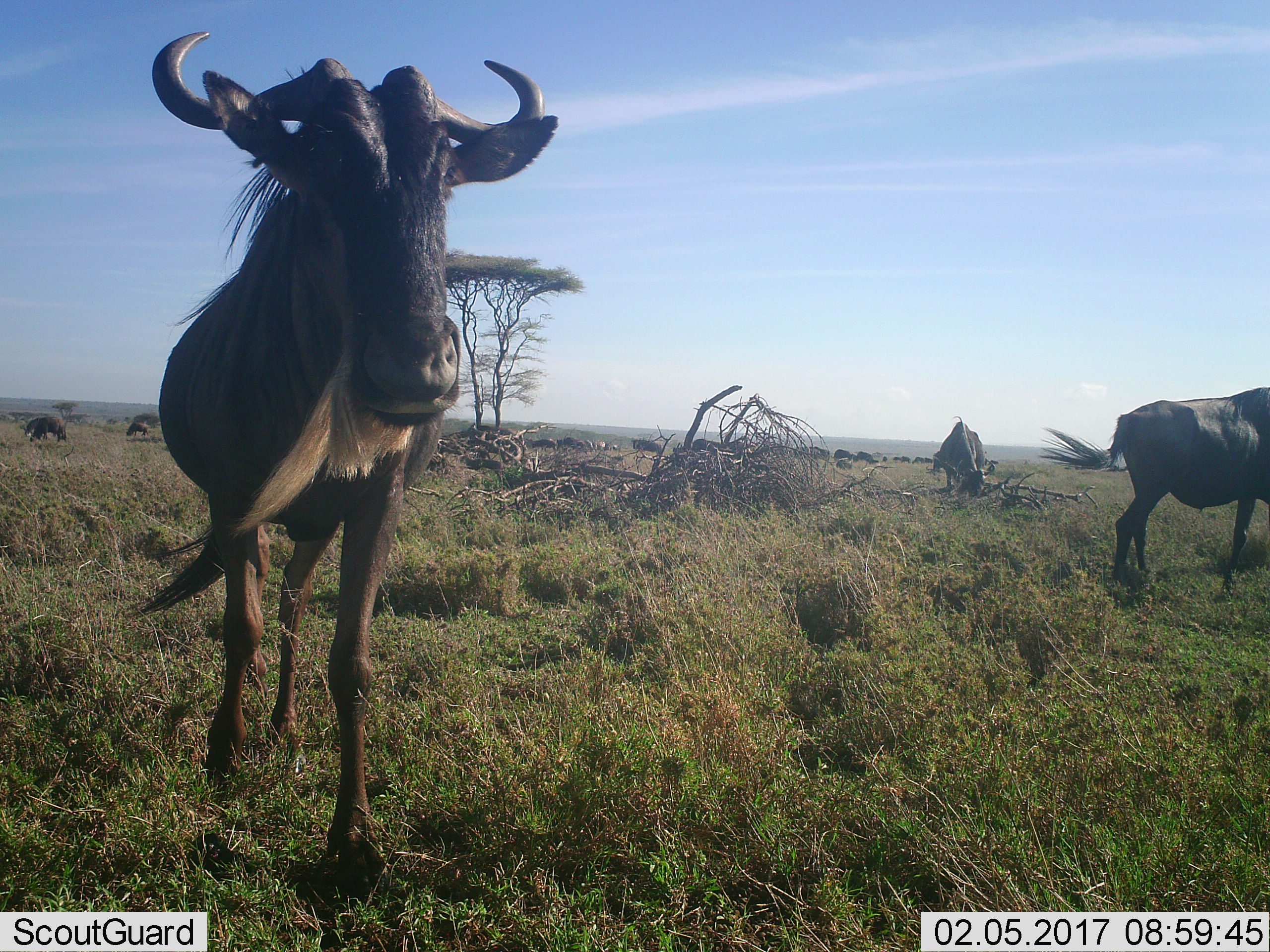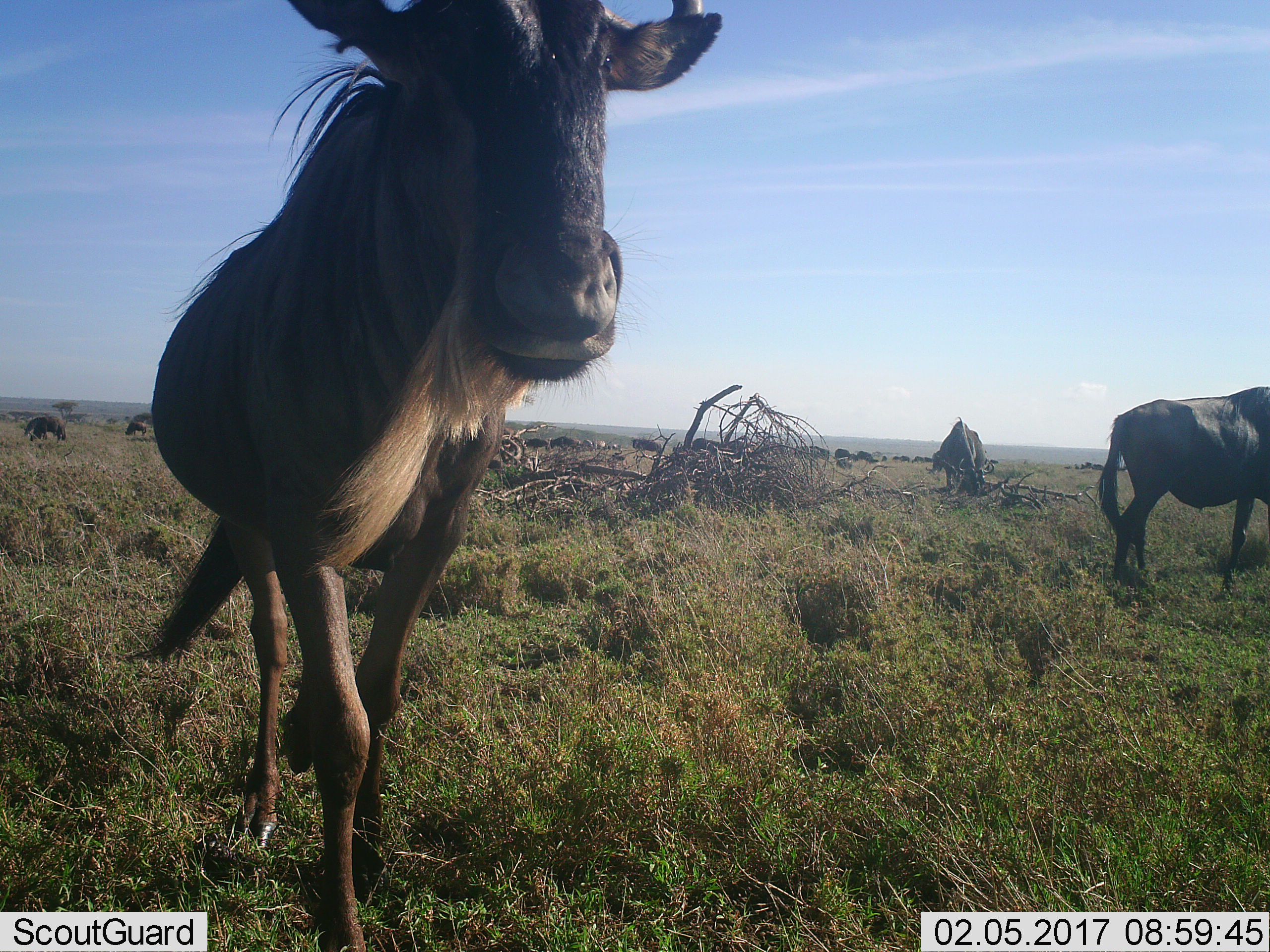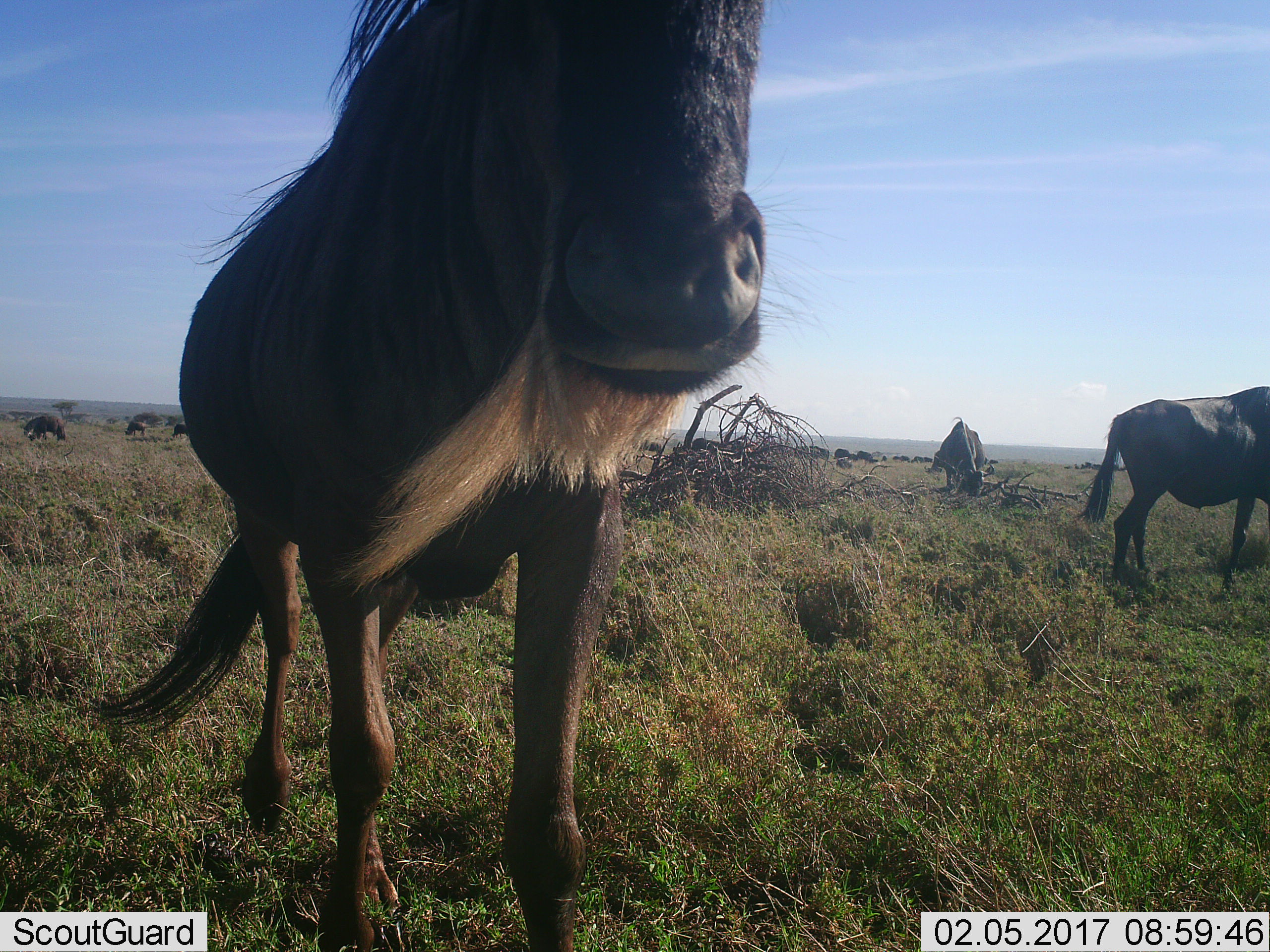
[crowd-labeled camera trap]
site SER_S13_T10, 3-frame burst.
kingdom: Animalia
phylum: Chordata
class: Mammalia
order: Artiodactyla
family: Bovidae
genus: Connochaetes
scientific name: Connochaetes taurinus taurinus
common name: blue wildebeest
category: wildebeestblue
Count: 11-50.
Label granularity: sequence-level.